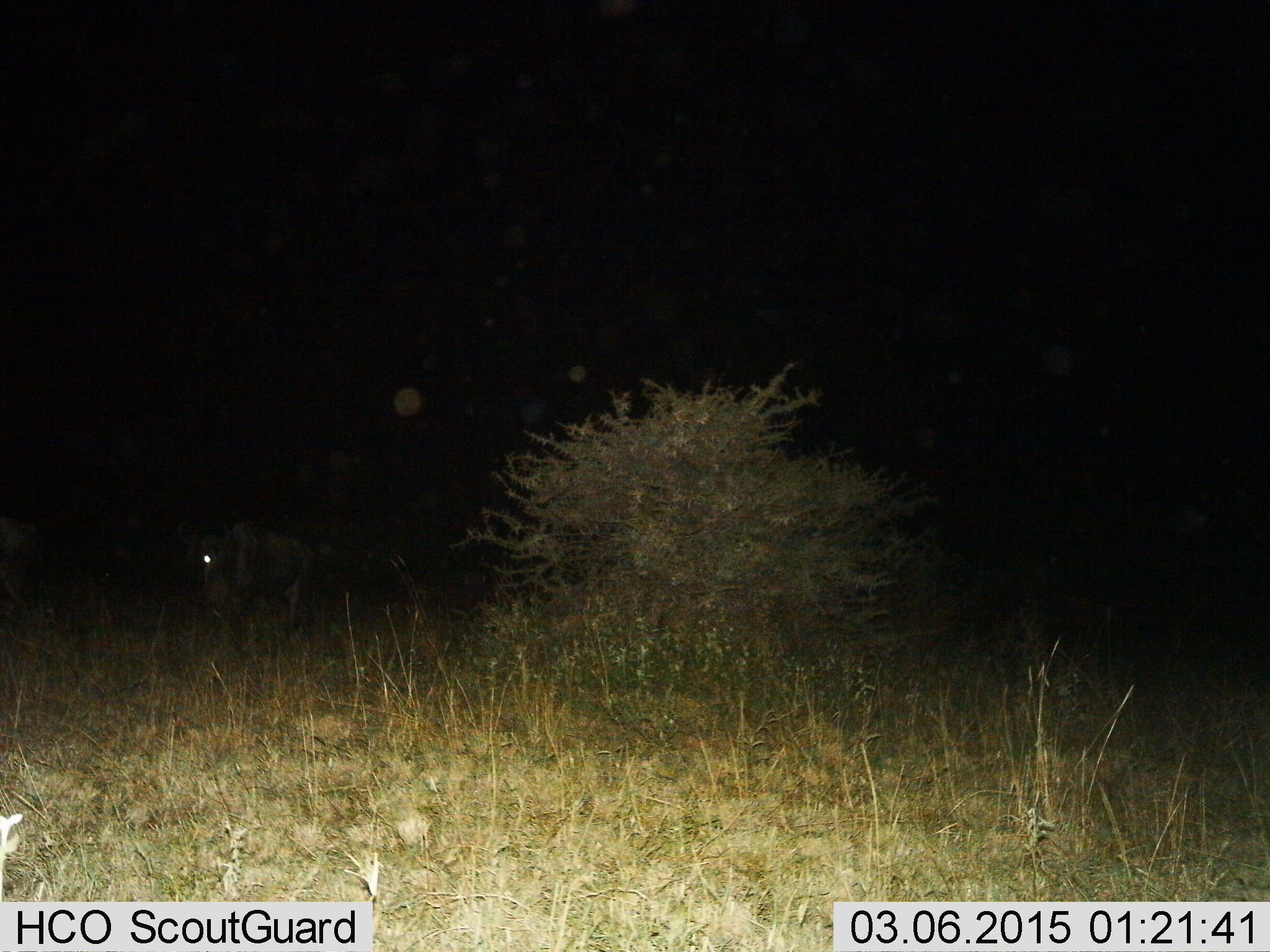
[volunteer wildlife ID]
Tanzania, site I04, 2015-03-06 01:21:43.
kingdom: Animalia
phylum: Chordata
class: Mammalia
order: Artiodactyla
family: Bovidae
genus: Connochaetes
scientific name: Connochaetes taurinus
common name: blue wildebeest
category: wildebeest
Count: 1.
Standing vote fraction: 50%.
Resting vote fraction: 0%.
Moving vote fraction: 50%.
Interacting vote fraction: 0%.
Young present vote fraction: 0%.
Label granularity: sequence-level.